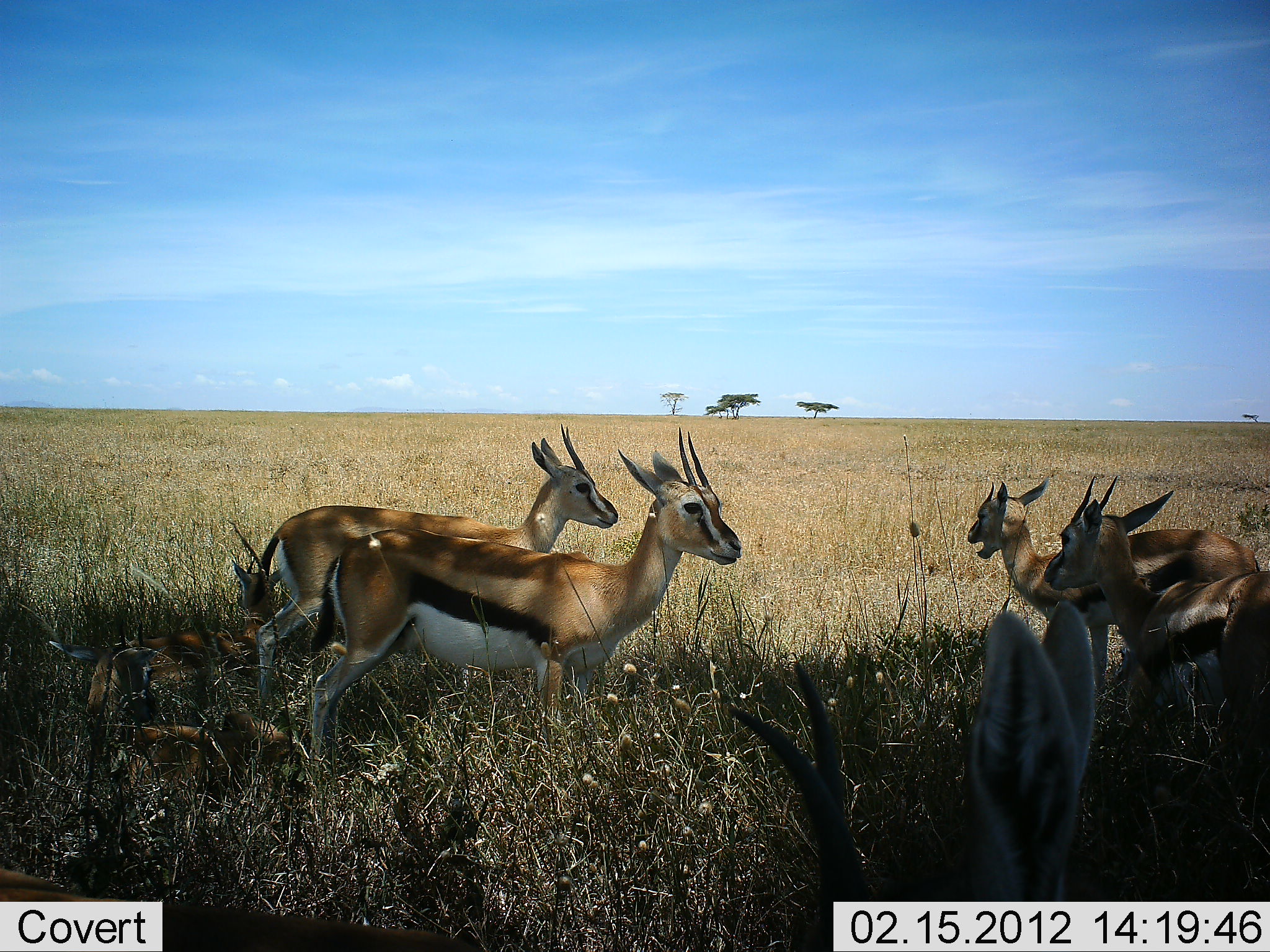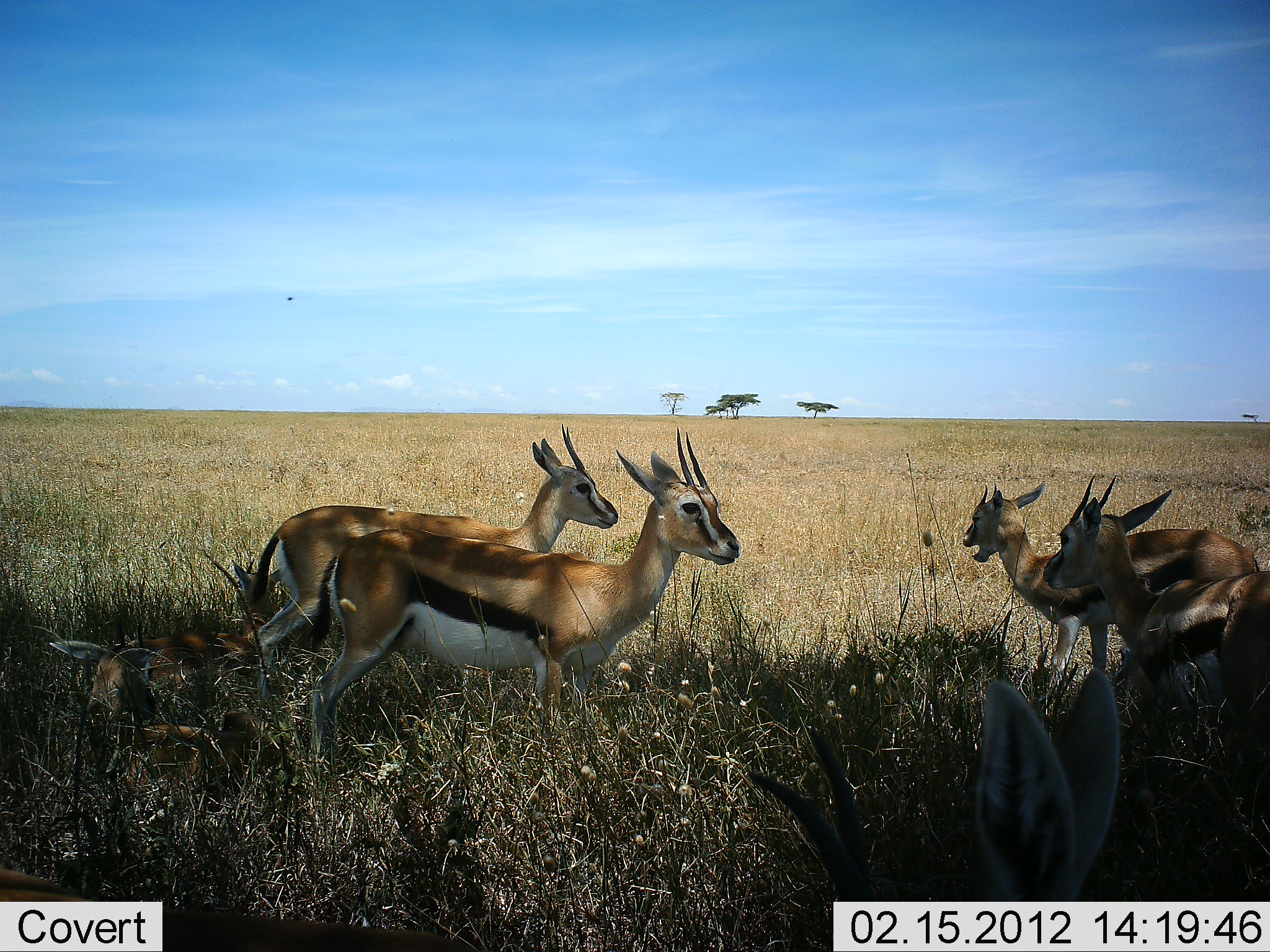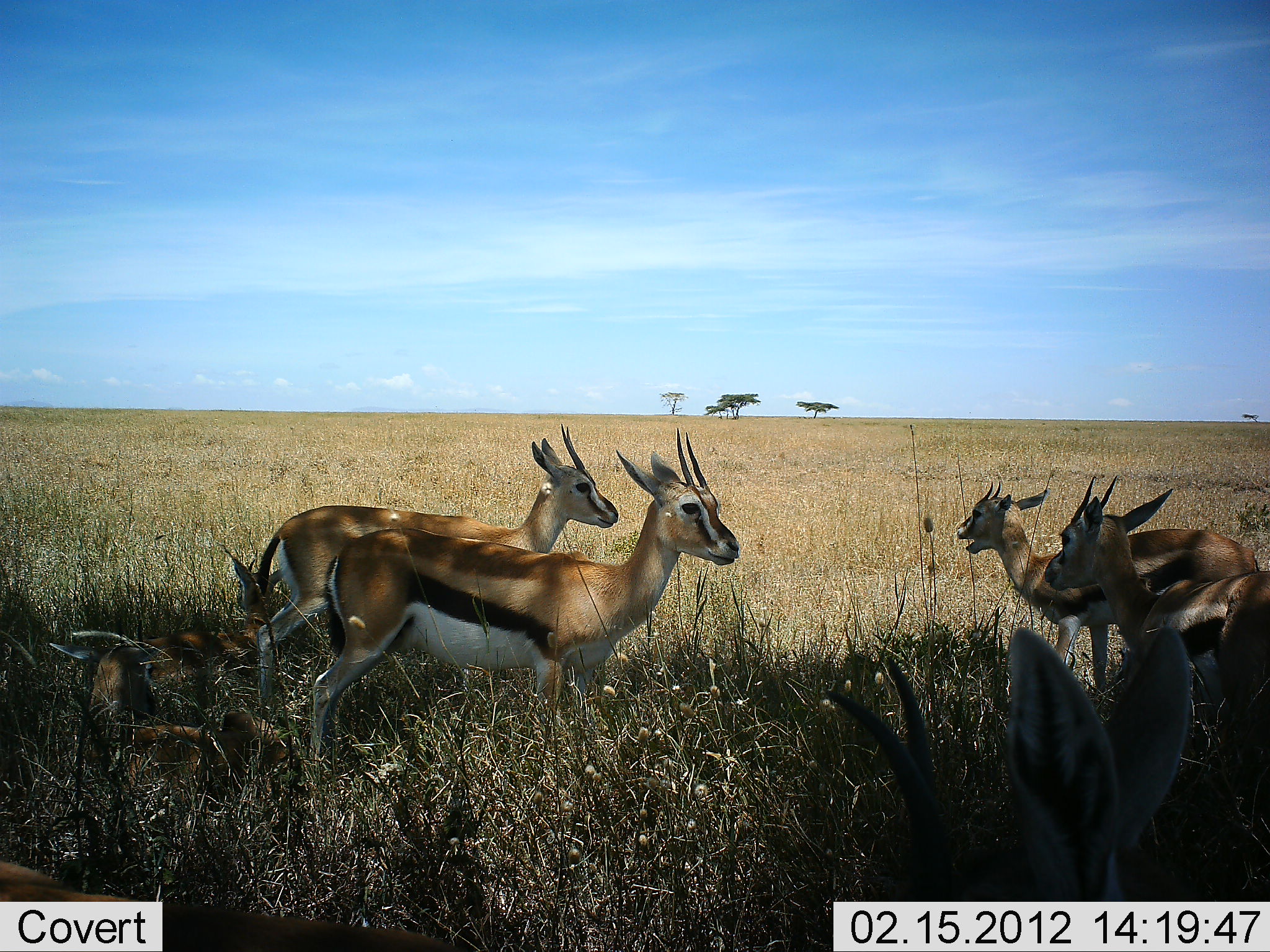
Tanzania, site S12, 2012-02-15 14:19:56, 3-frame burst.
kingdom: Animalia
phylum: Chordata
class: Mammalia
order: Artiodactyla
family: Bovidae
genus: Eudorcas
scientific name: Eudorcas thomsonii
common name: thomson's gazelle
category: gazellethomsons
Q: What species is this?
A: Gazellethomsons (thomson's gazelle) (Eudorcas thomsonii).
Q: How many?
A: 7.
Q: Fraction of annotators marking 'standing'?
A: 94%.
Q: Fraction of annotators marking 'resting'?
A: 72%.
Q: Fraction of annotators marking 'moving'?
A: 0%.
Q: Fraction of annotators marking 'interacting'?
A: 6%.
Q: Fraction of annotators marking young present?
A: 22%.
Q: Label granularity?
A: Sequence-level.